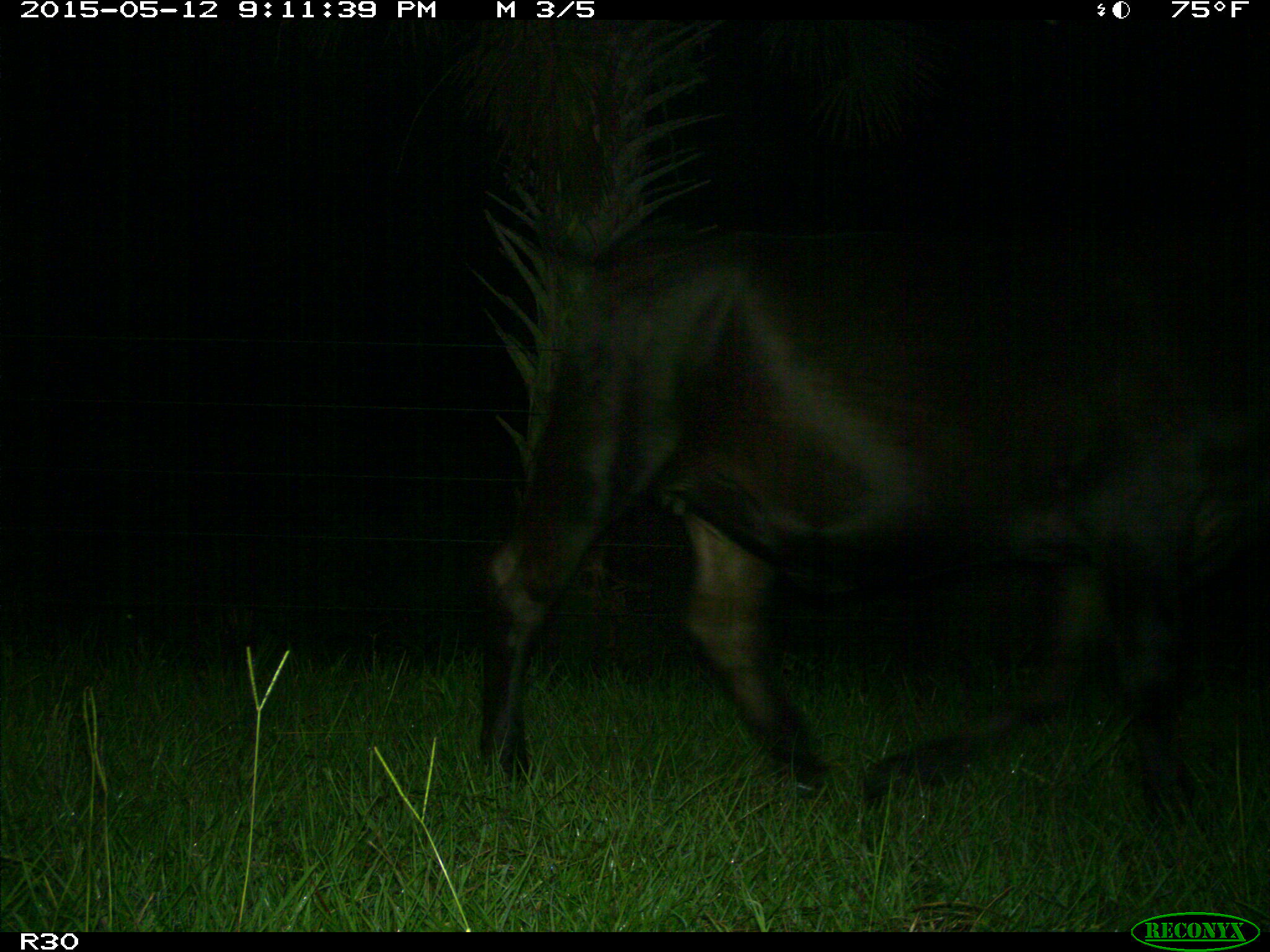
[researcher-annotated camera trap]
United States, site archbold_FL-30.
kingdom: Animalia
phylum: Chordata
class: Mammalia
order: Artiodactyla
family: Bovidae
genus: Bos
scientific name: Bos taurus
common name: domestic cow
Bos taurus (domestic cow).